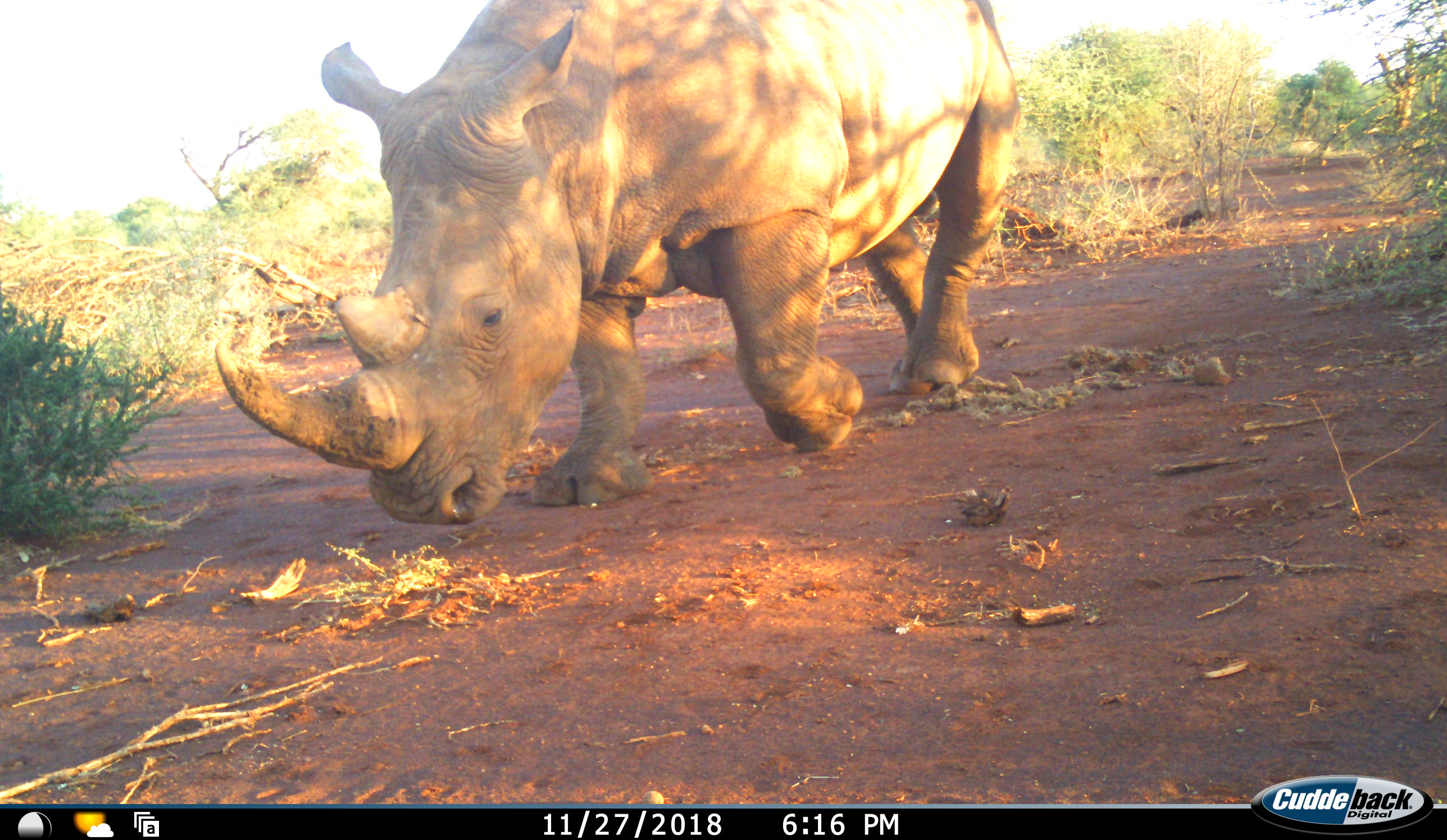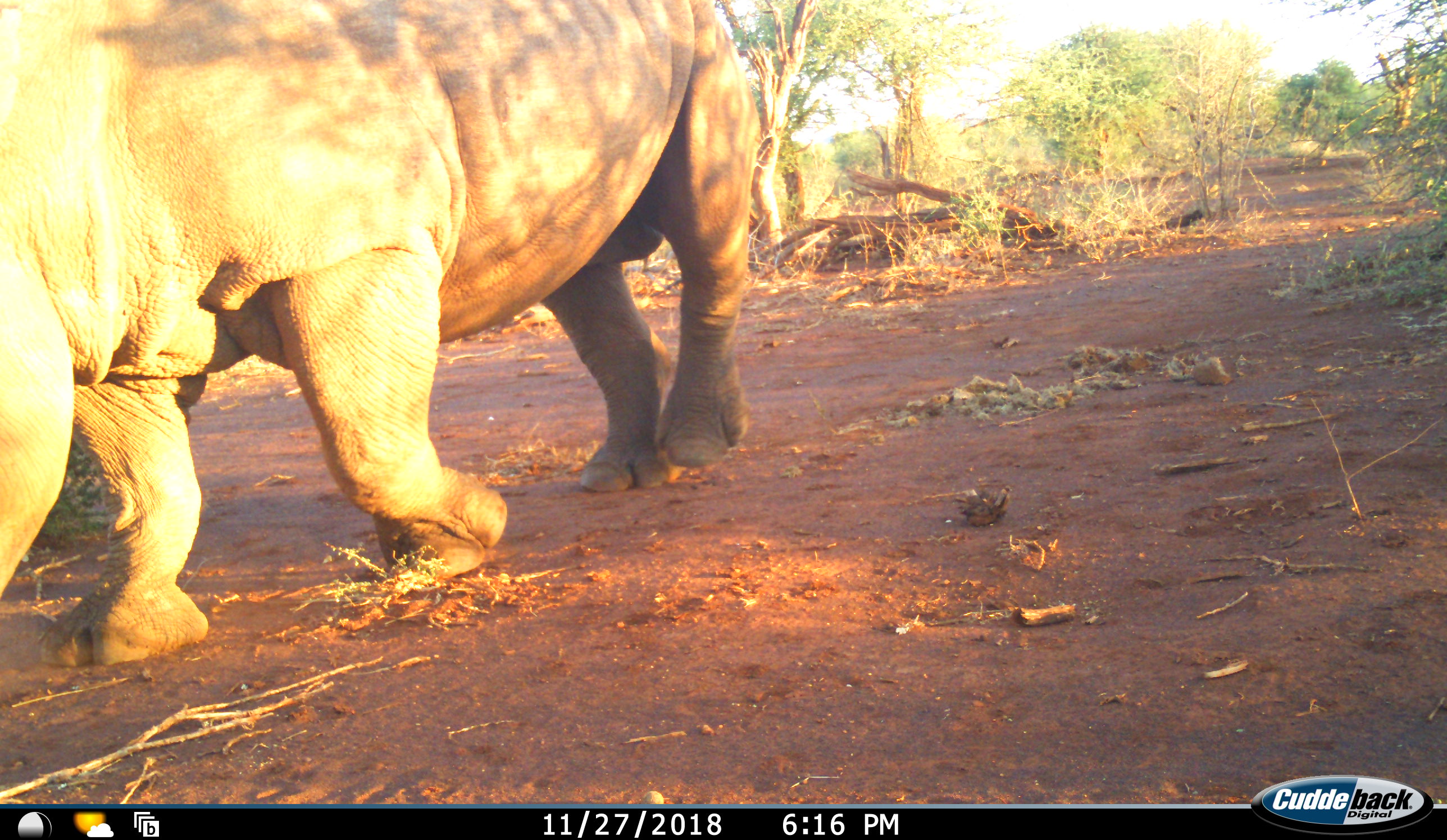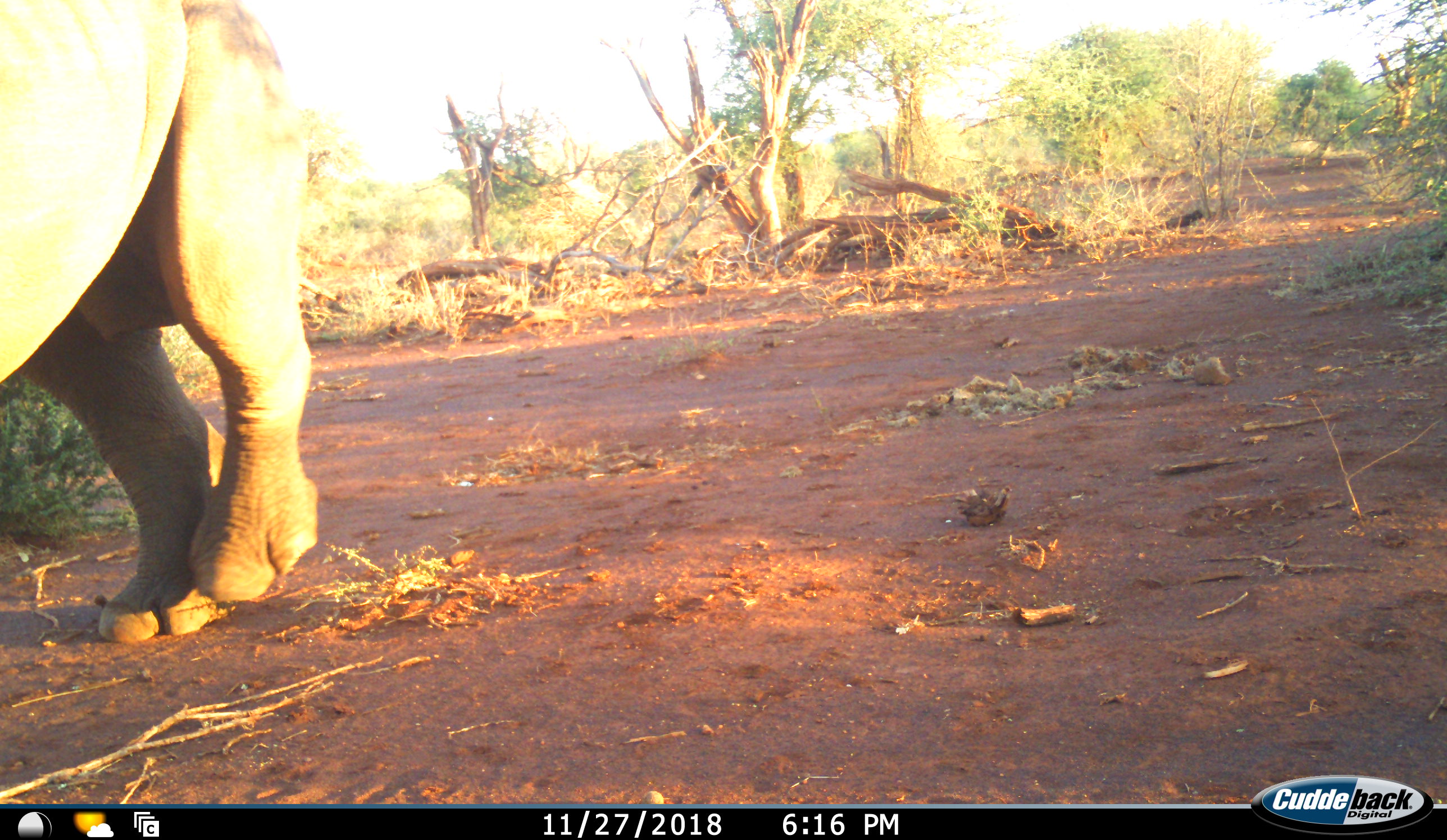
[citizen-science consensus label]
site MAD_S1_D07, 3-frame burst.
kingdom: Animalia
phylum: Chordata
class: Mammalia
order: Perissodactyla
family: Rhinocerotidae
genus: Ceratotherium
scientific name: Ceratotherium simum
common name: white rhinoceros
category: rhinoceroswhite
Rhinoceroswhite (white rhinoceros) (Ceratotherium simum), count 1. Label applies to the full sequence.